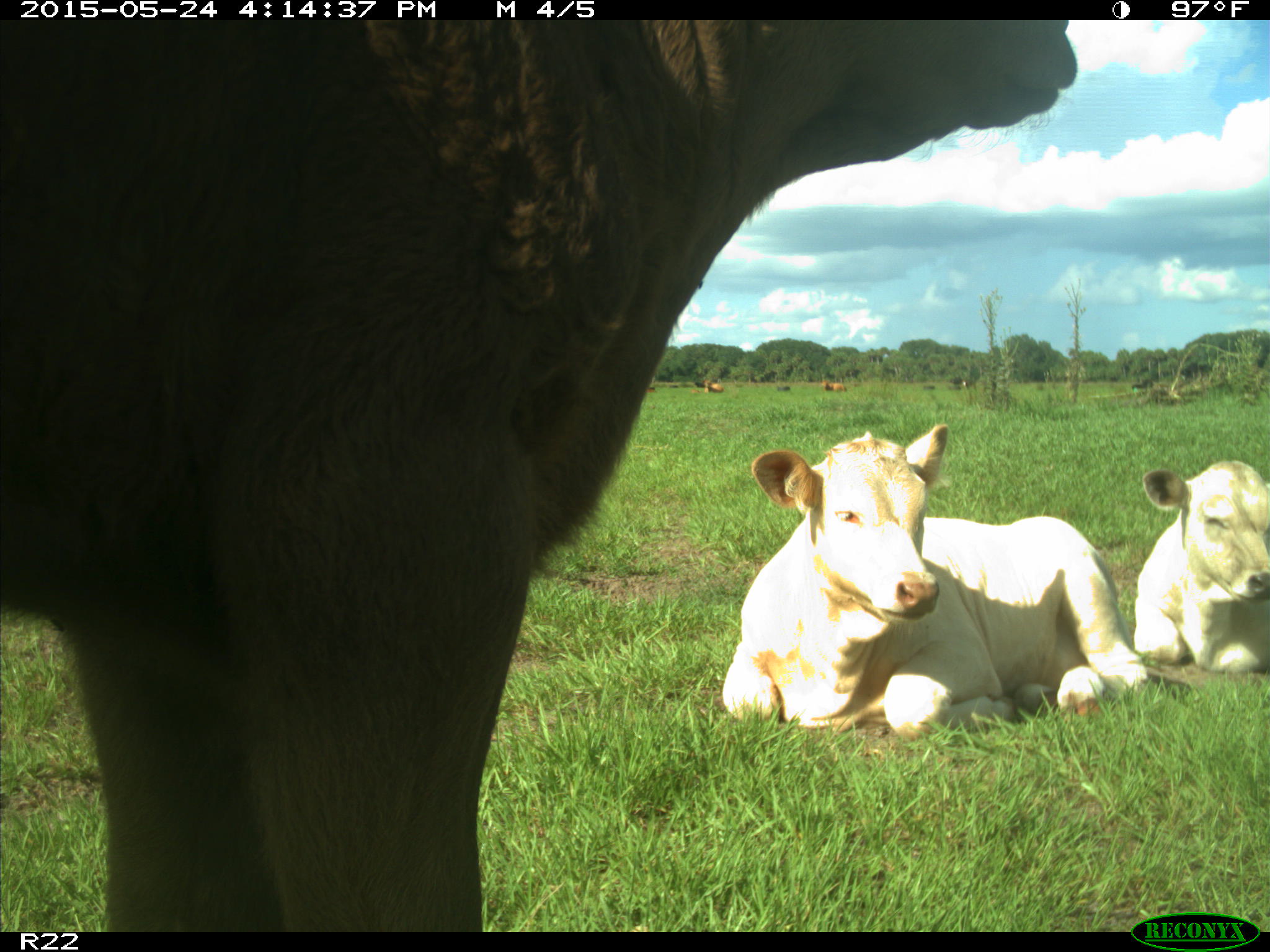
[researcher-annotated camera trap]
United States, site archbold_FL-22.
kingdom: Animalia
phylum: Chordata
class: Mammalia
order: Artiodactyla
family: Bovidae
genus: Bos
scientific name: Bos taurus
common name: domestic cow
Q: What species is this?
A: Bos taurus (domestic cow).